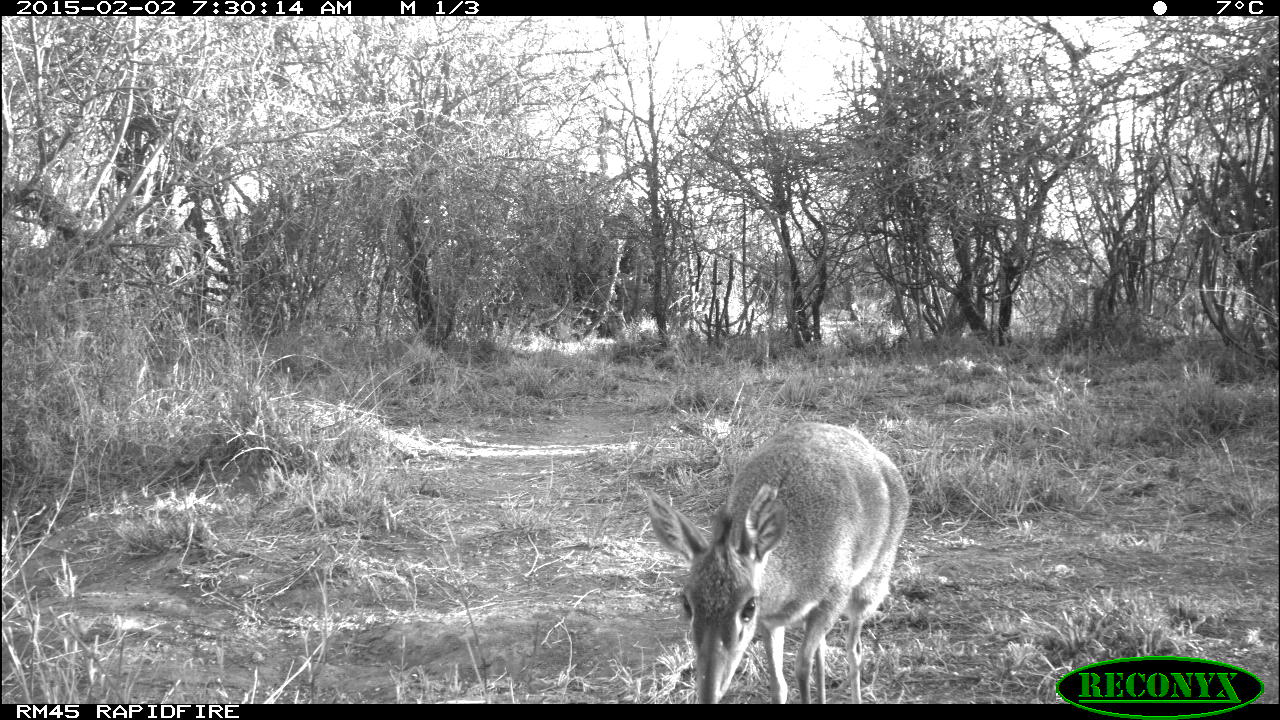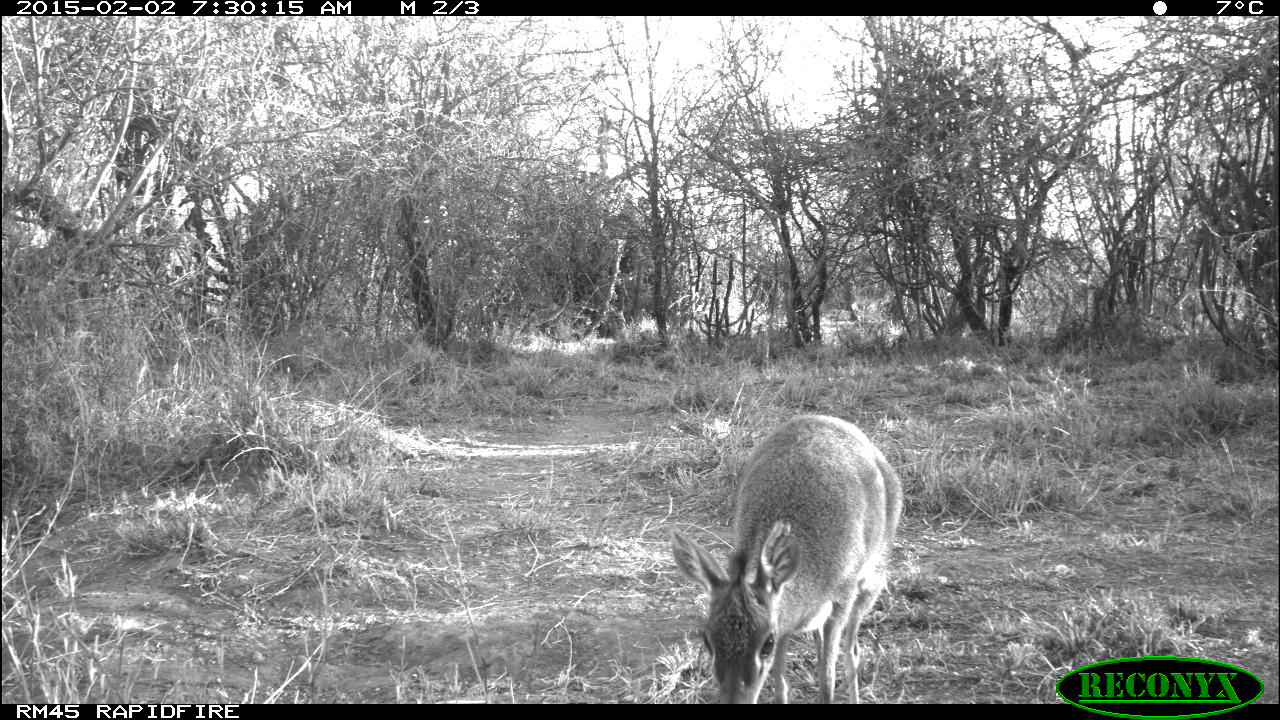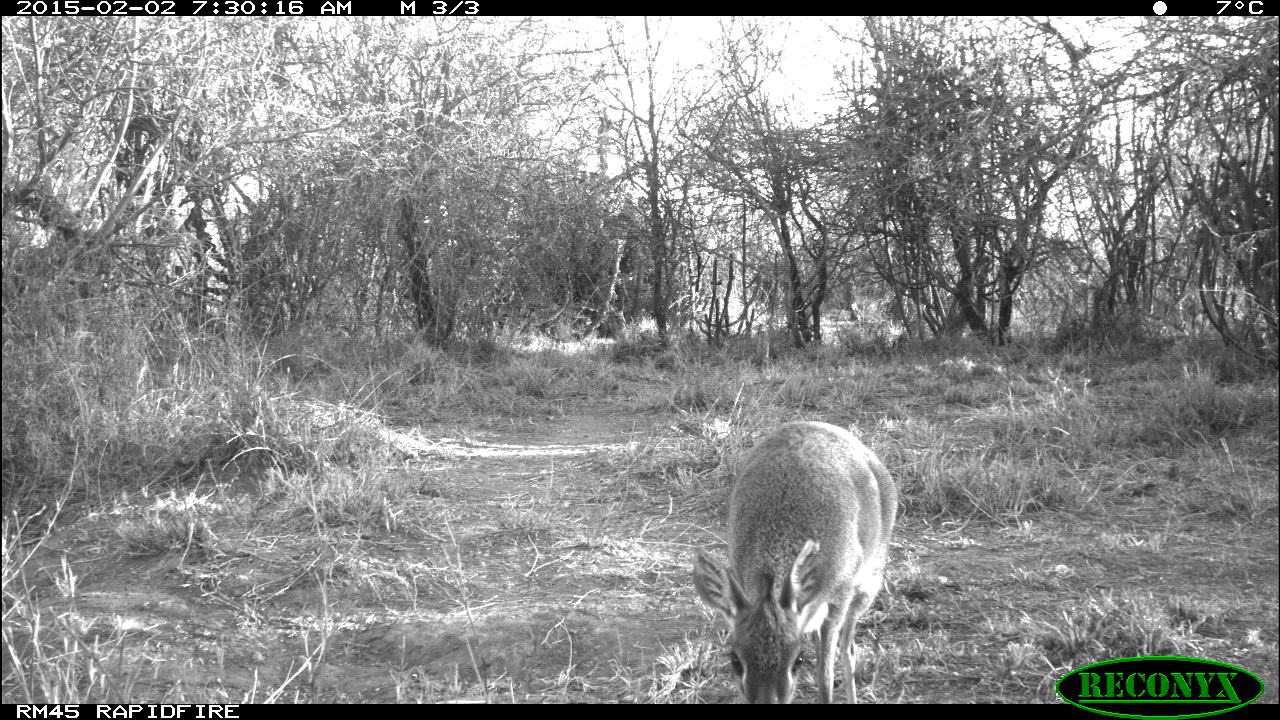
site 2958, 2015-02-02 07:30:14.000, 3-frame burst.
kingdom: Animalia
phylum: Chordata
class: Mammalia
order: Artiodactyla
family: Bovidae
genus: Madoqua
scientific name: Madoqua guentheri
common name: günther's dik-dik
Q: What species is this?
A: Madoqua guentheri (günther's dik-dik).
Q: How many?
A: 1.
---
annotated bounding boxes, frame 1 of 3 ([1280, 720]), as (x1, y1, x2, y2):
madoqua guentheri: (647, 421, 907, 704)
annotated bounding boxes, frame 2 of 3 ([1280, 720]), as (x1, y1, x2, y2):
madoqua guentheri: (670, 416, 897, 704)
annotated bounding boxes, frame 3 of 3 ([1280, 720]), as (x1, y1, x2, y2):
madoqua guentheri: (694, 420, 895, 704)